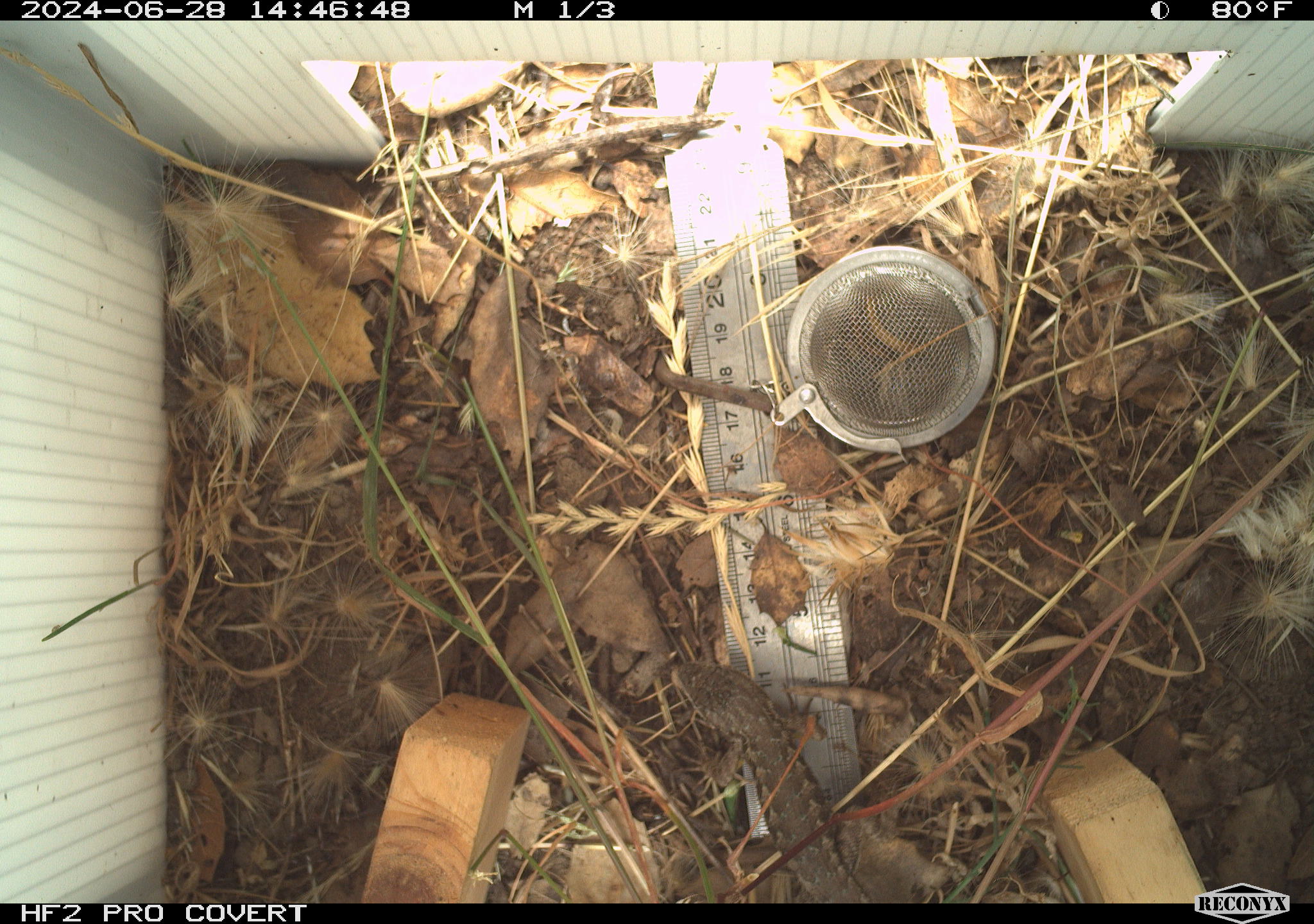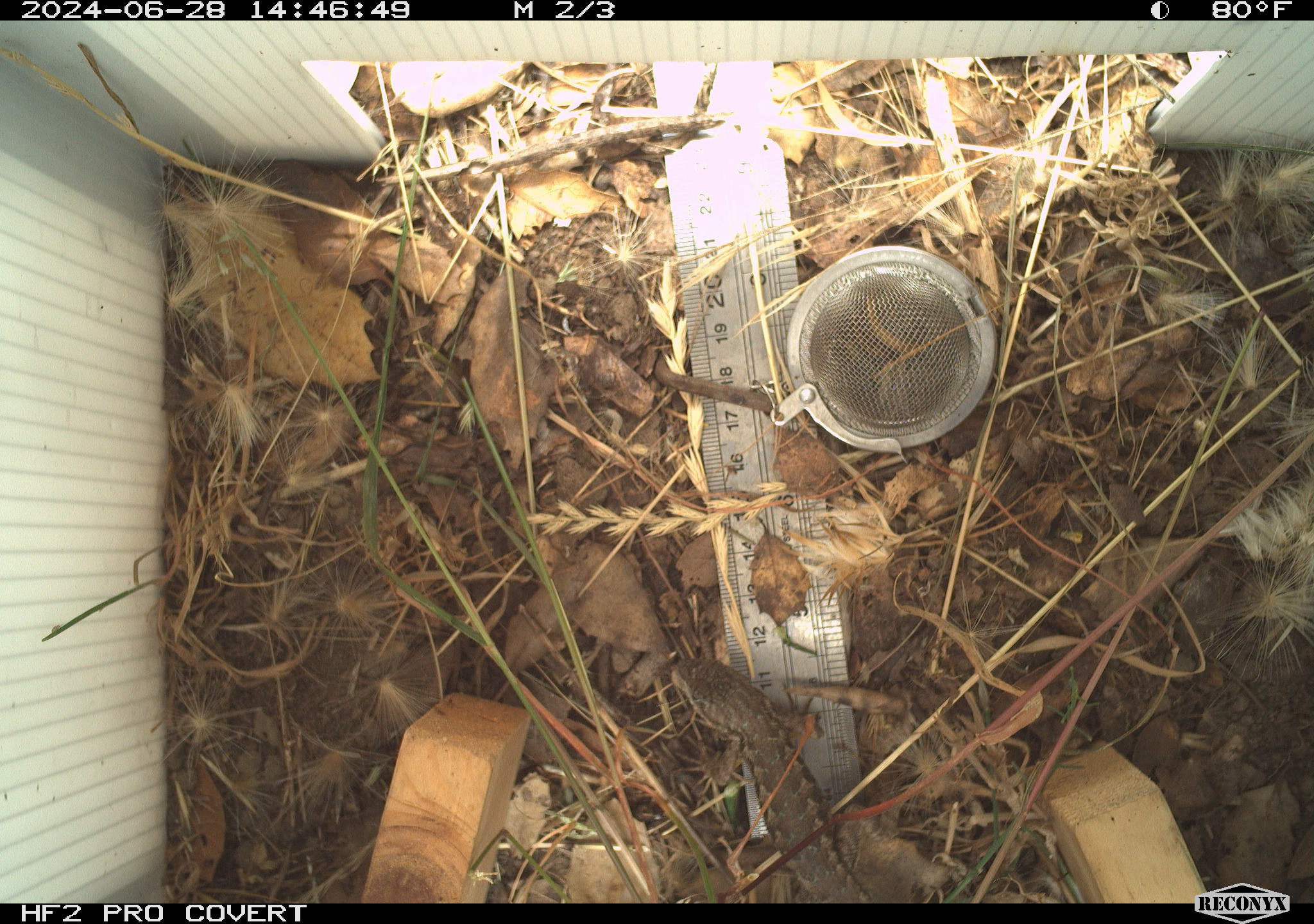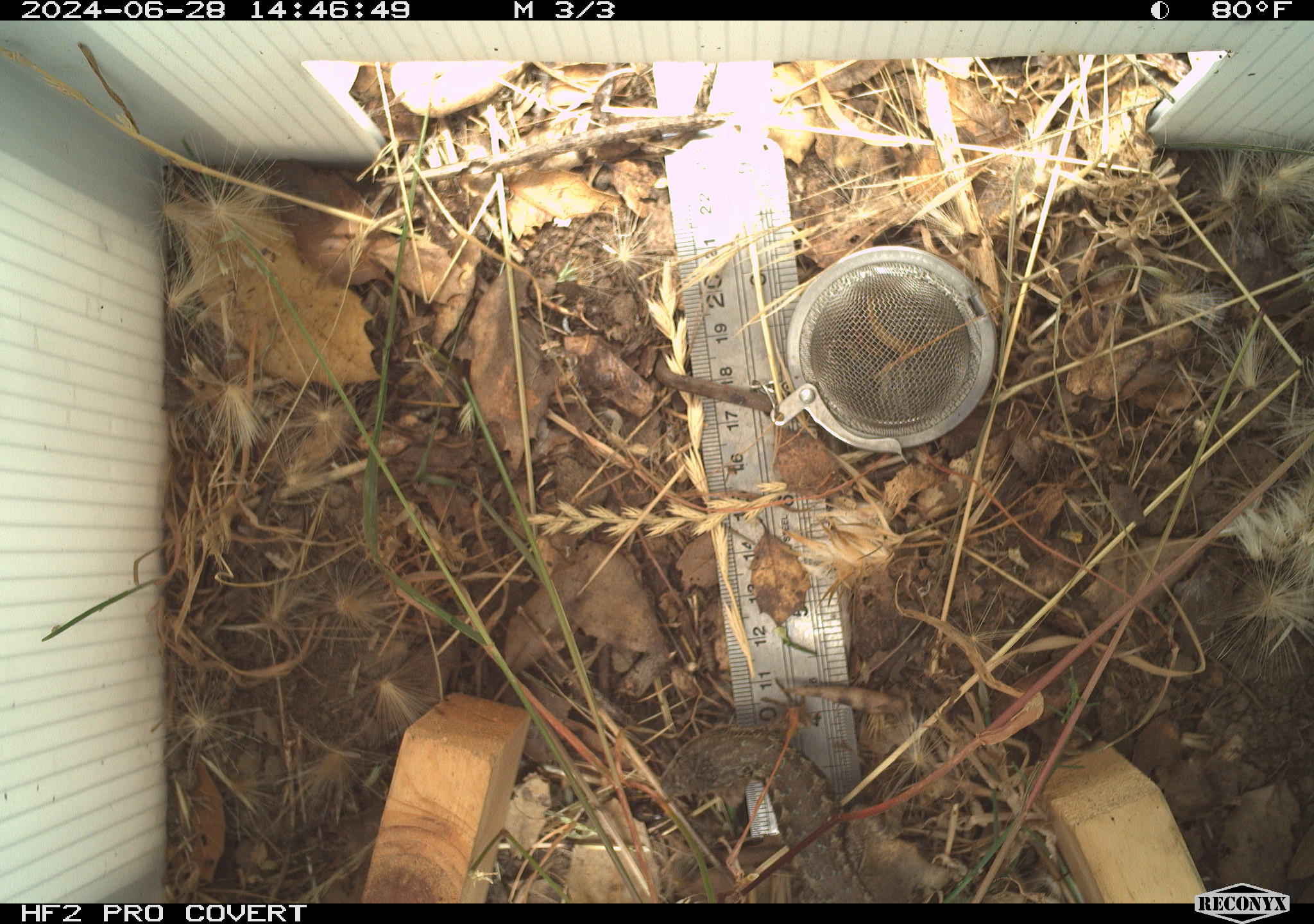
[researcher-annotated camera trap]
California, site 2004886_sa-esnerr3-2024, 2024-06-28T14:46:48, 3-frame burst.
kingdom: Animalia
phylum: Chordata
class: Reptilia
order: Squamata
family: Phrynosomatidae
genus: Sceloporus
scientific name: Sceloporus occidentalis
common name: western fence lizard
Western fence lizard (Sceloporus occidentalis).